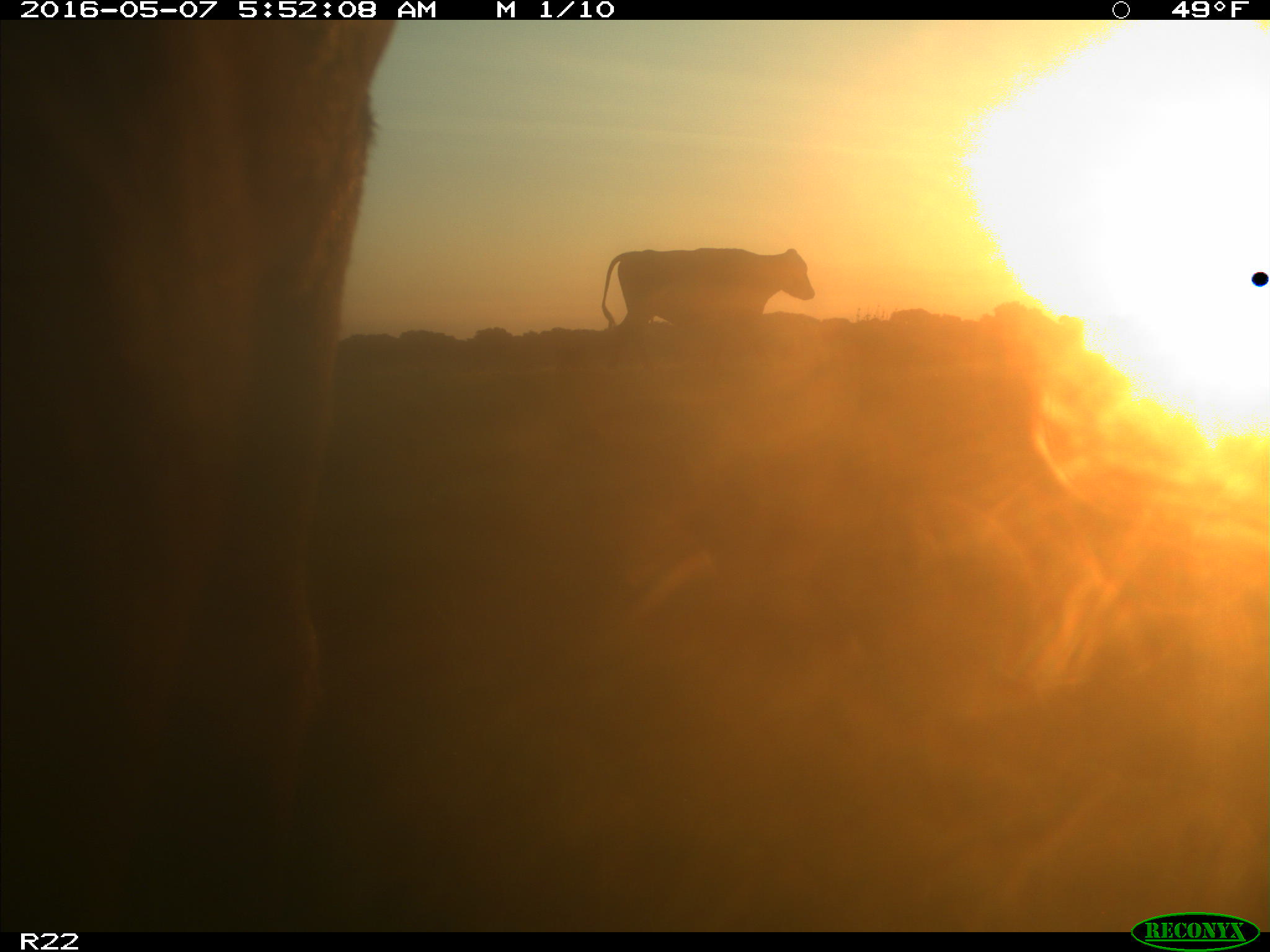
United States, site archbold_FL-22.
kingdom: Animalia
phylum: Chordata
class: Mammalia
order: Artiodactyla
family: Bovidae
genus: Bos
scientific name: Bos taurus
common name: domestic cow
Bos taurus (domestic cow).